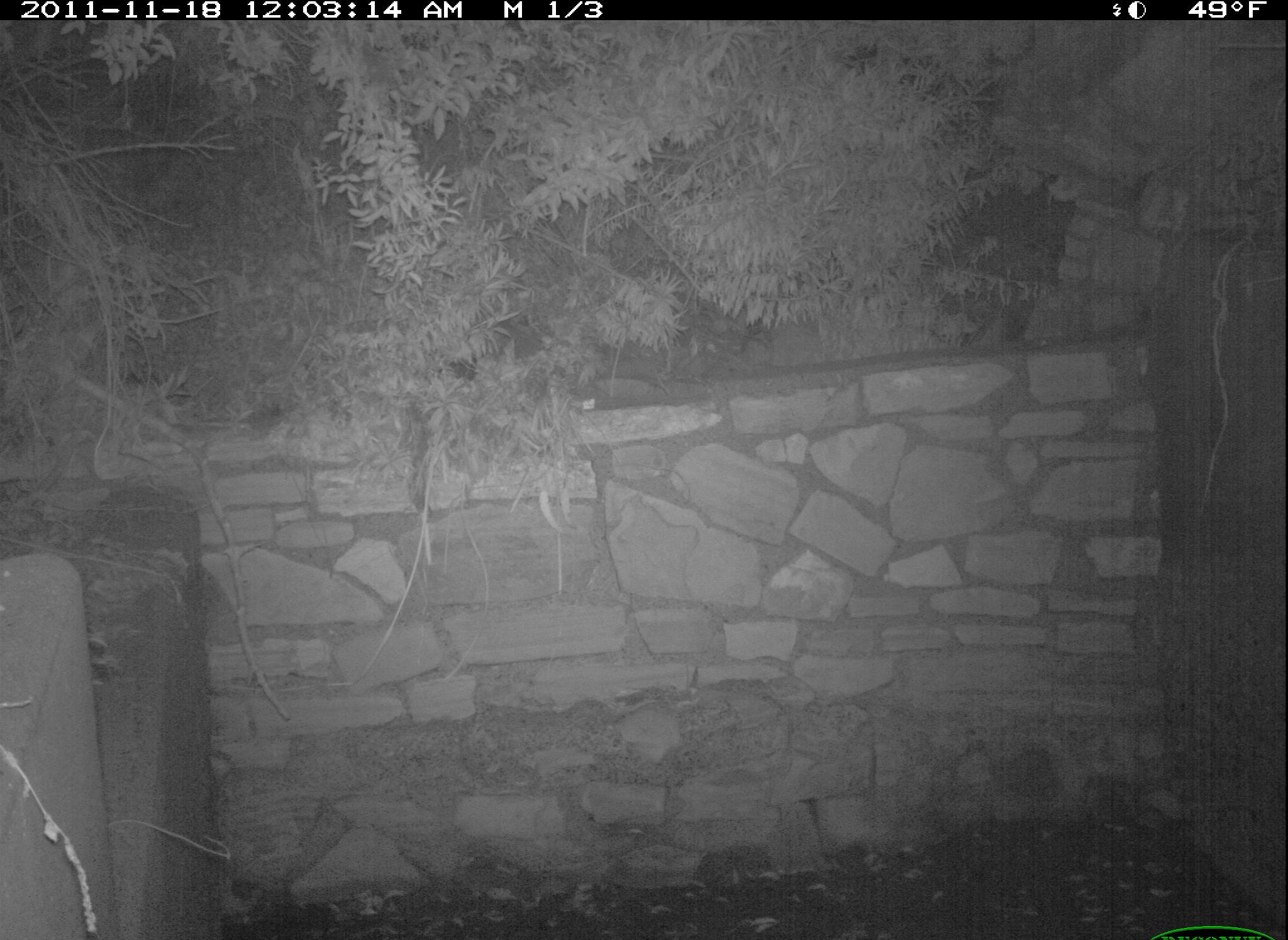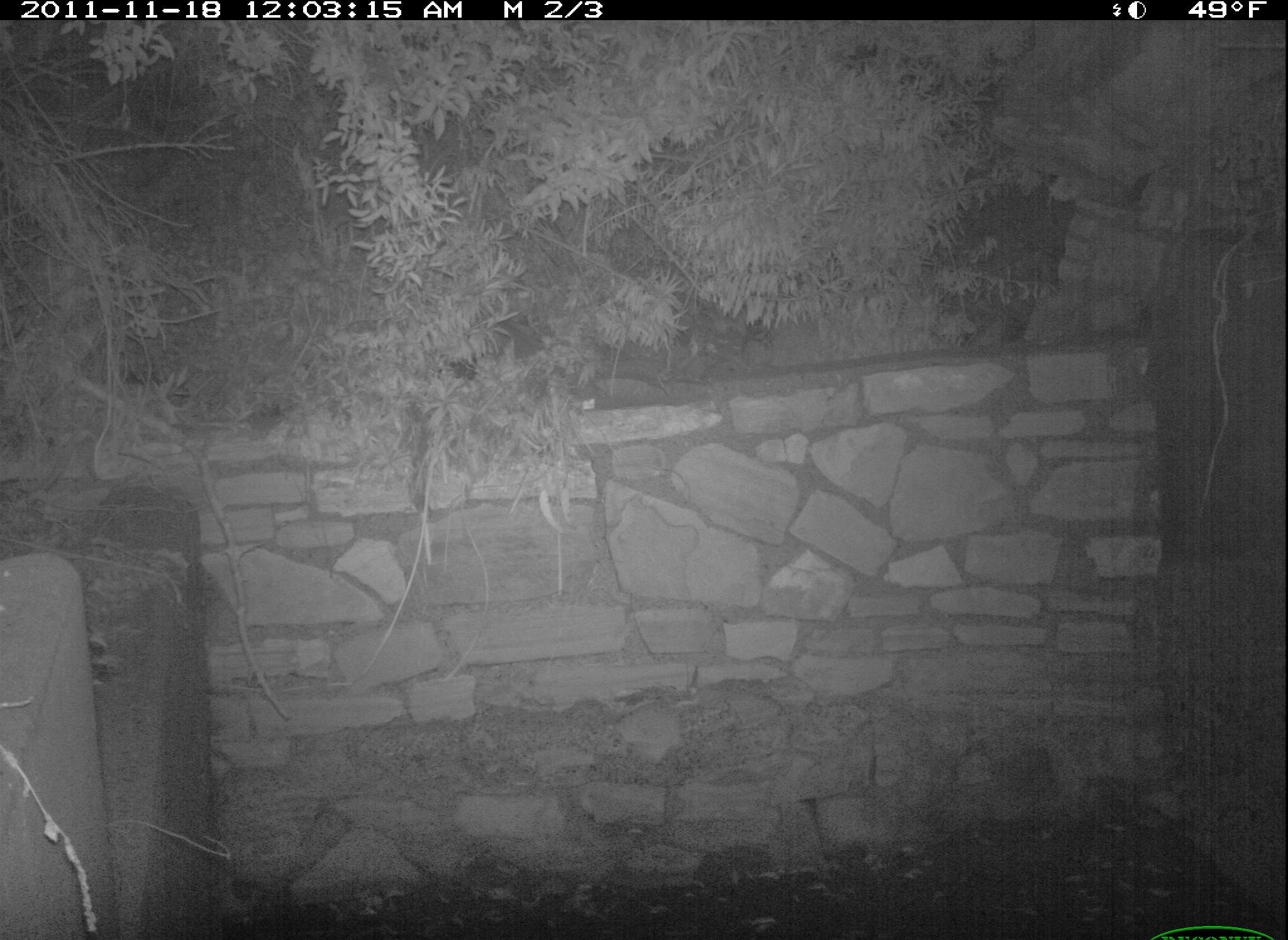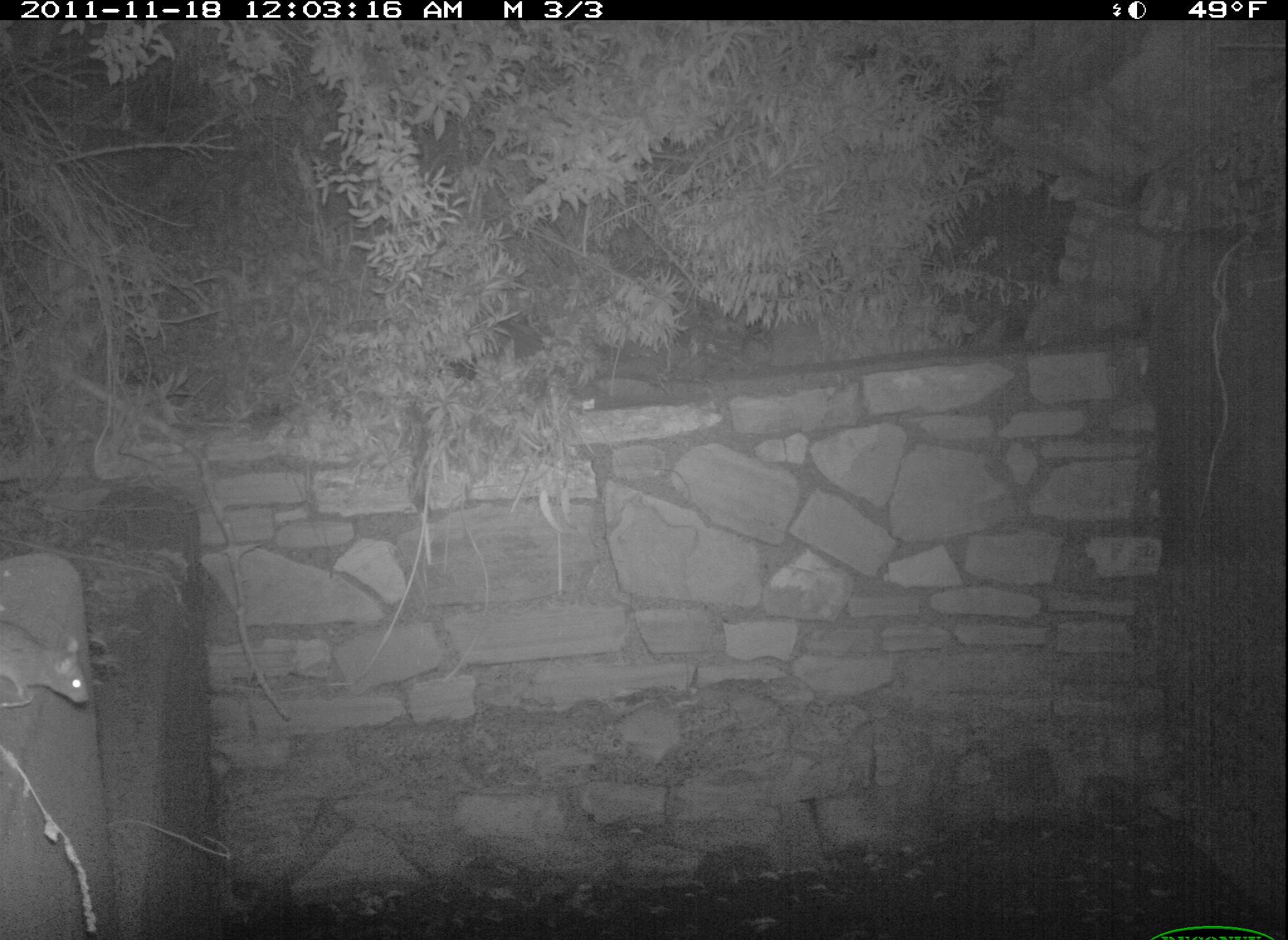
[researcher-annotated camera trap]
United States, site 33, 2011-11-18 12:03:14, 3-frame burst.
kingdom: Animalia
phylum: Chordata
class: Mammalia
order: Rodentia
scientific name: Rodentia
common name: rodent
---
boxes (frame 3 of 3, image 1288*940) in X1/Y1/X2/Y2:
rodent: 0/590/101/725